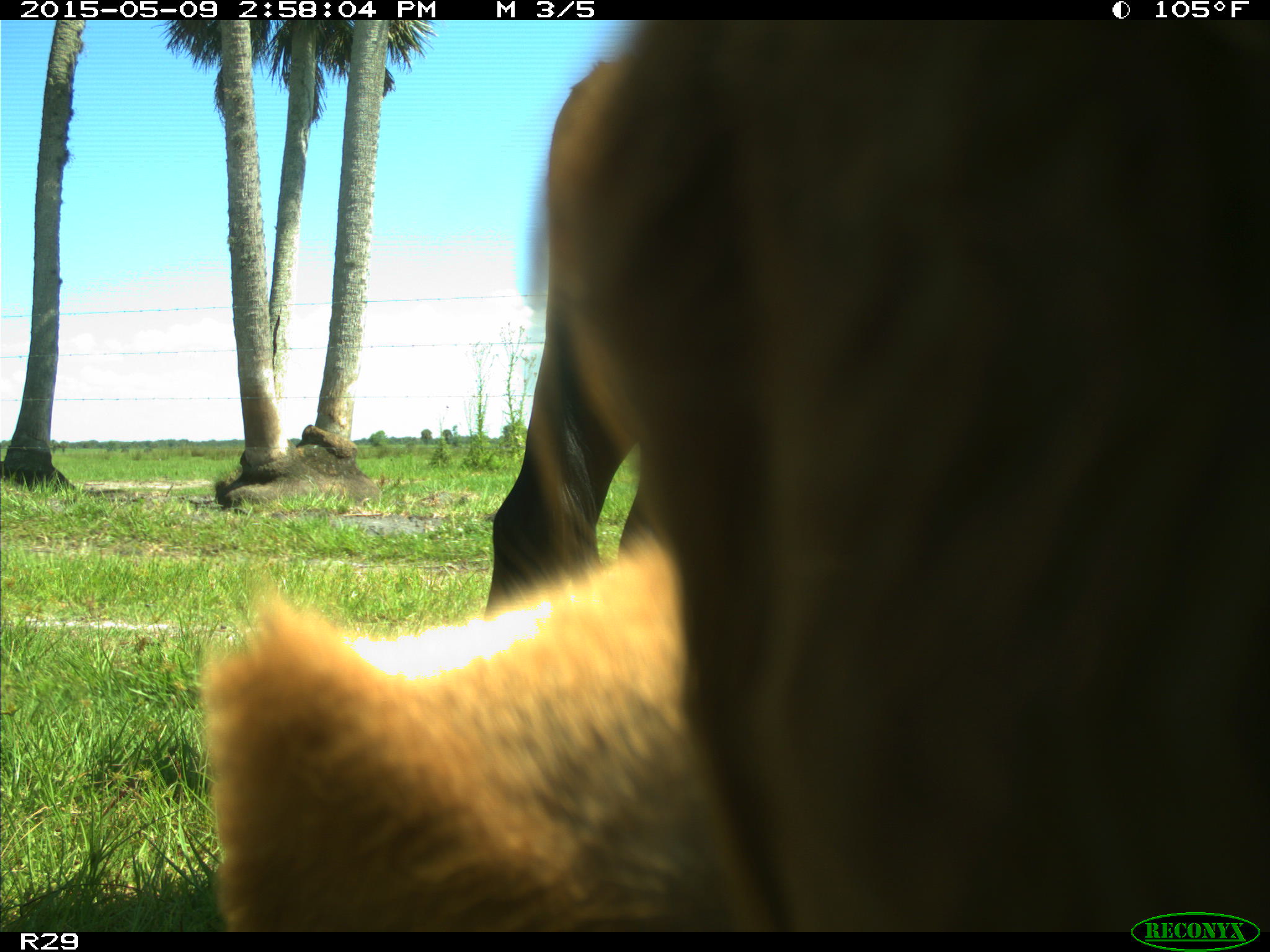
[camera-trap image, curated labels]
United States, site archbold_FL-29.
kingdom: Animalia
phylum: Chordata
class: Mammalia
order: Artiodactyla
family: Bovidae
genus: Bos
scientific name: Bos taurus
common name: domestic cow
Bos taurus (domestic cow).